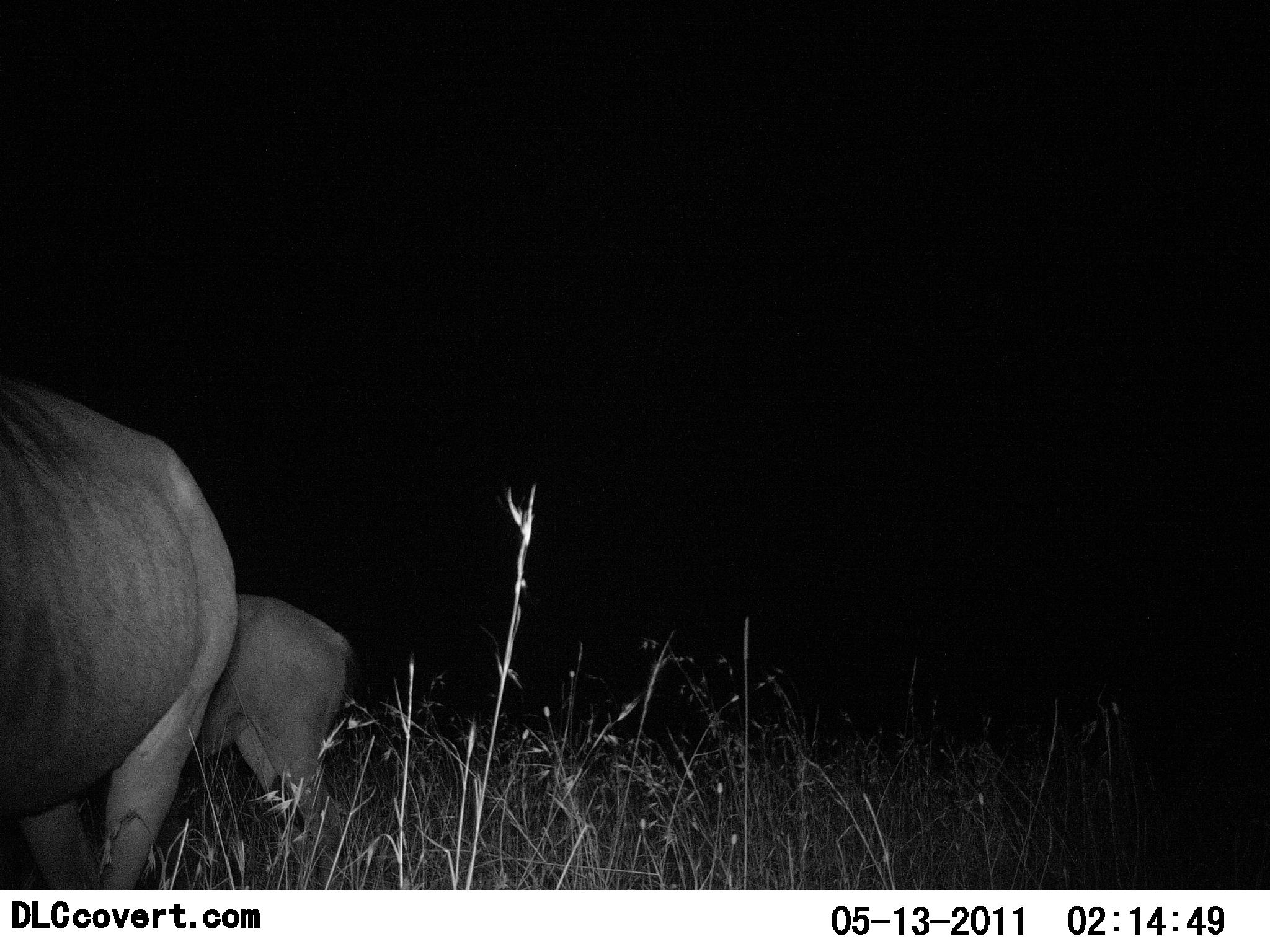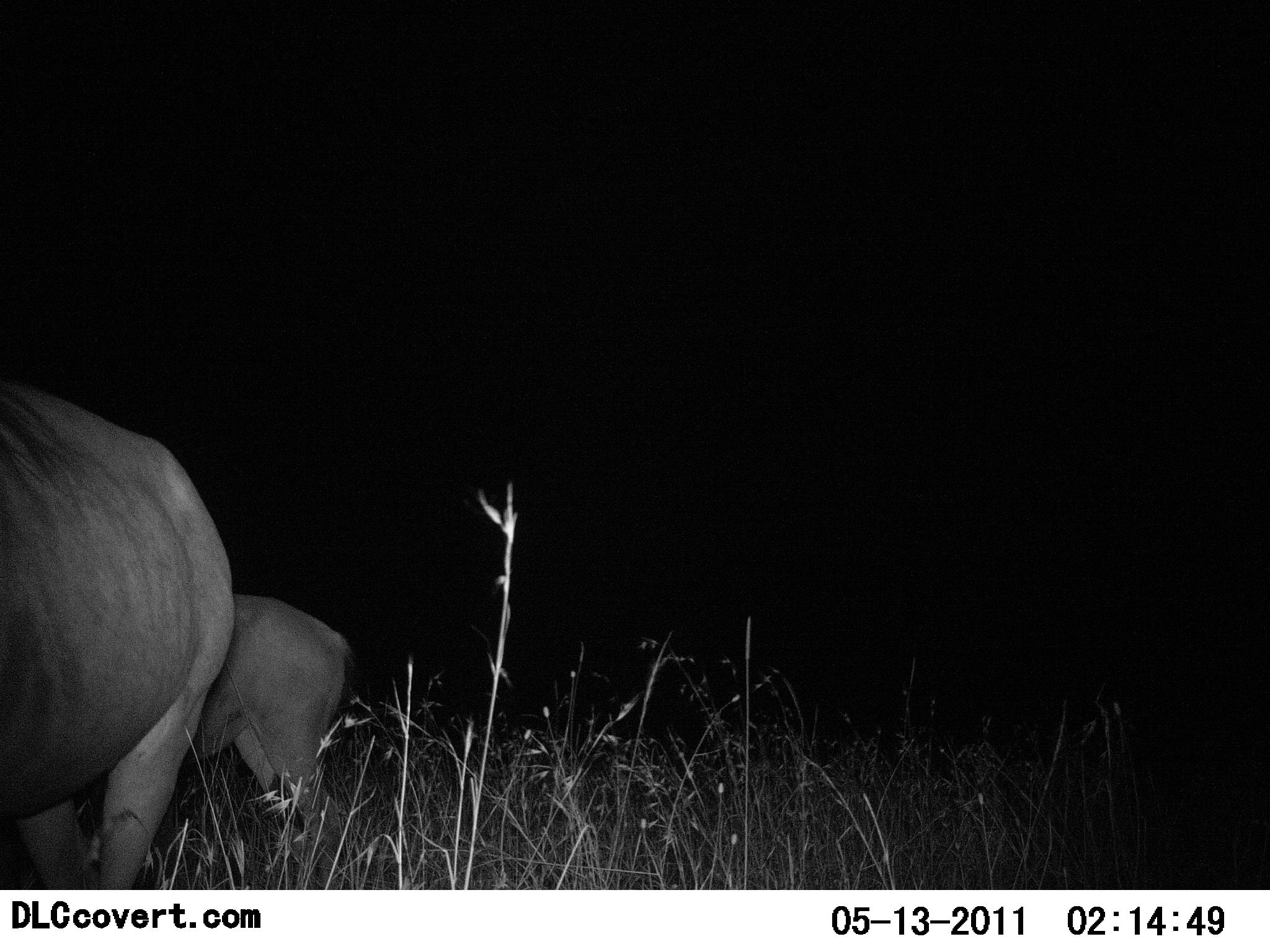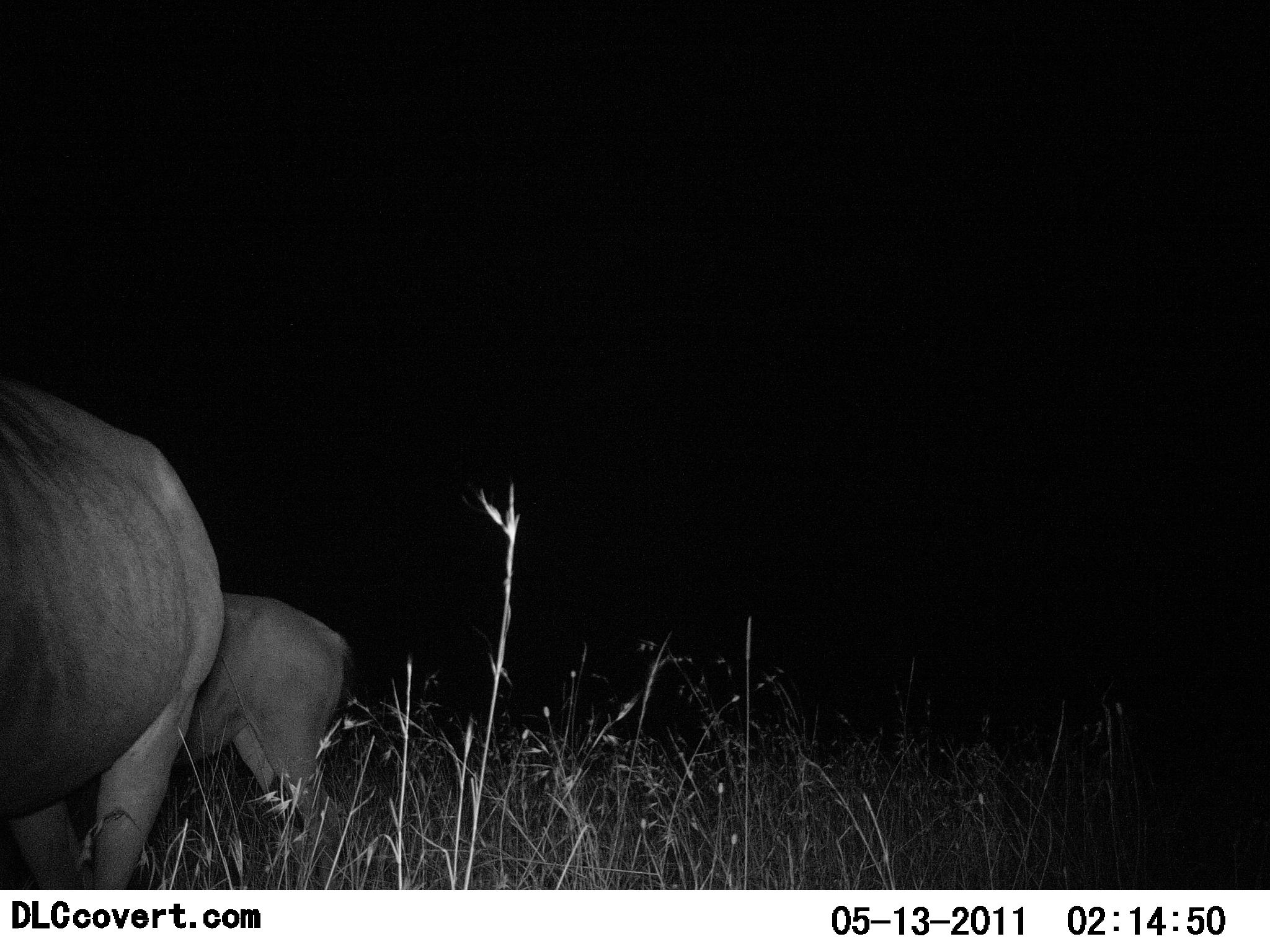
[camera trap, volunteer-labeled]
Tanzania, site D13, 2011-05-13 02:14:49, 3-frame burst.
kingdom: Animalia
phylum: Chordata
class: Mammalia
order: Artiodactyla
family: Bovidae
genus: Connochaetes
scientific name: Connochaetes taurinus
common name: blue wildebeest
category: wildebeest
Wildebeest (blue wildebeest) (Connochaetes taurinus), count 2. Behavior (volunteer vote fractions): standing 90%, resting 0%, moving 10%, interacting 0%. Young present (vote fraction): 10%. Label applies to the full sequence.